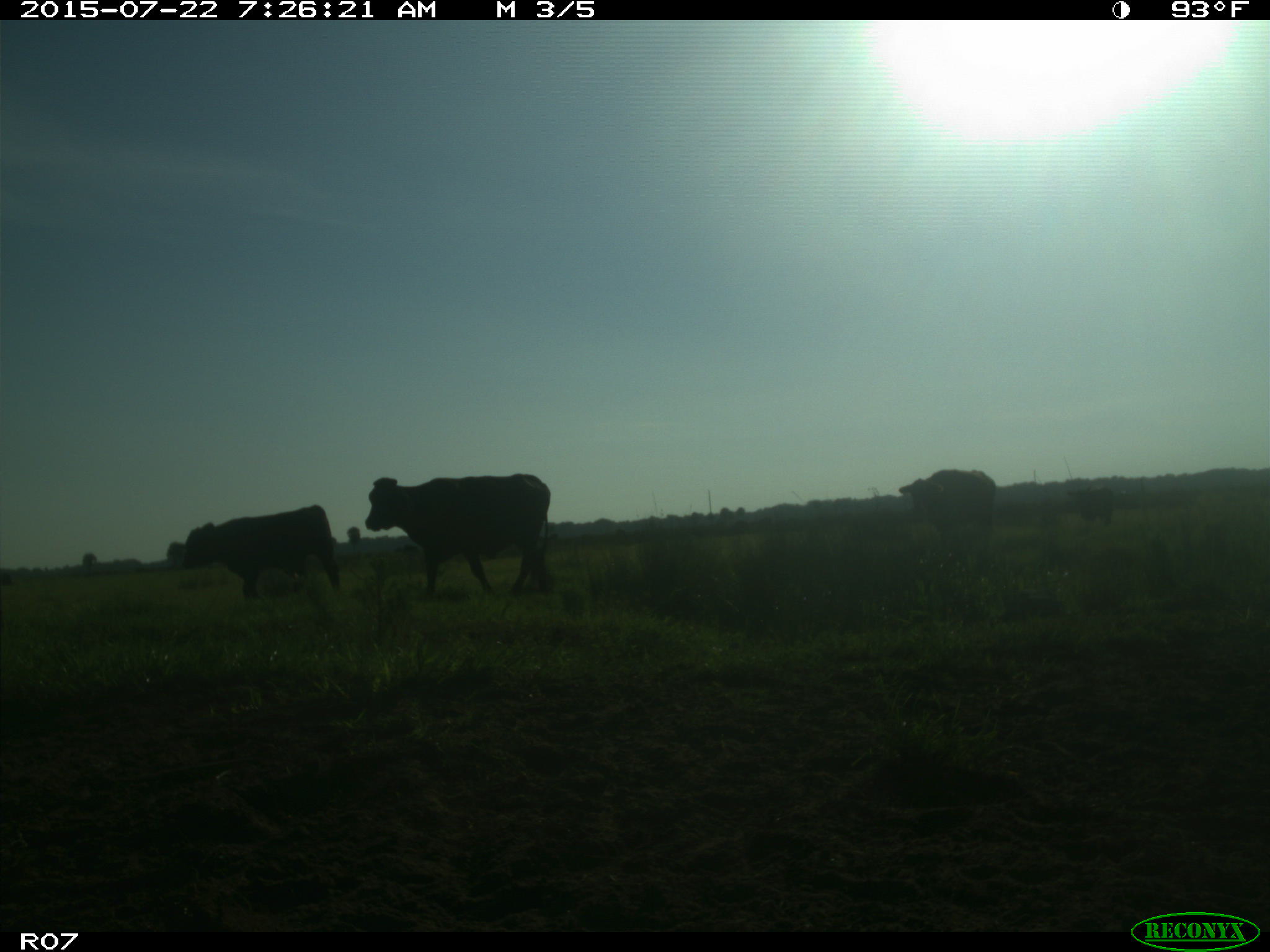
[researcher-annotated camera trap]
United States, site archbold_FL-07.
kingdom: Animalia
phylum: Chordata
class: Mammalia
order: Artiodactyla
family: Suidae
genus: Sus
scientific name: Sus scrofa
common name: wild boar